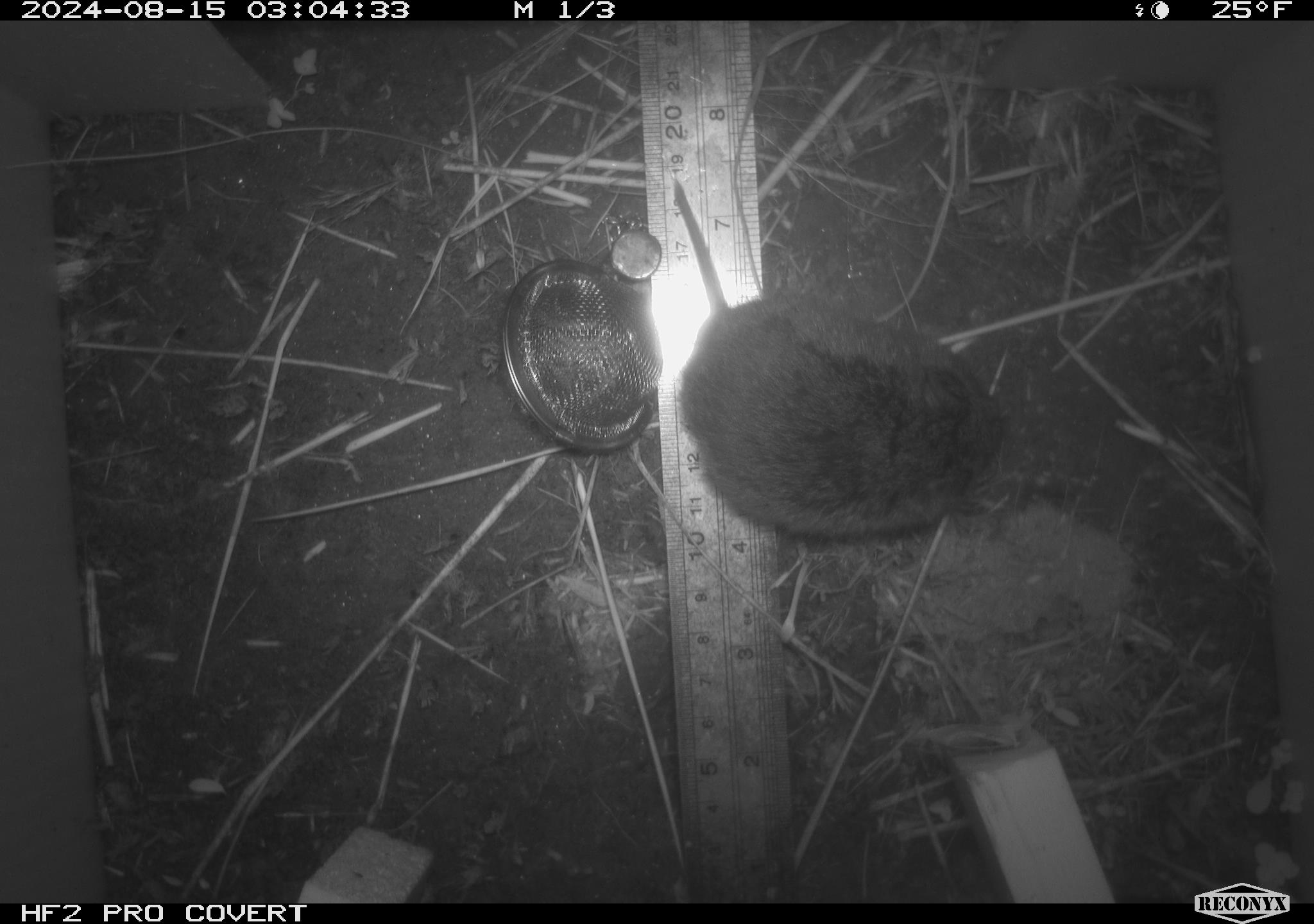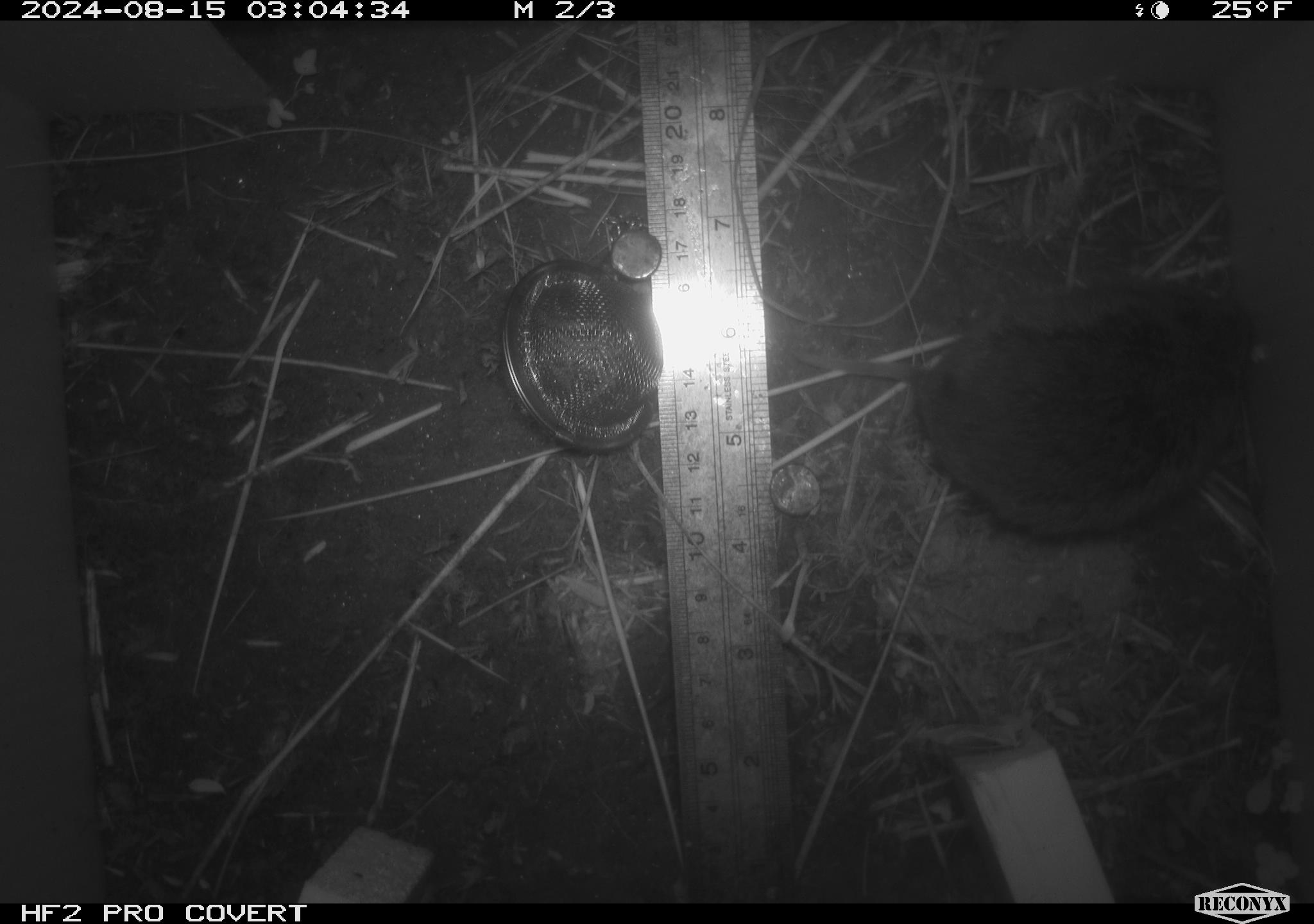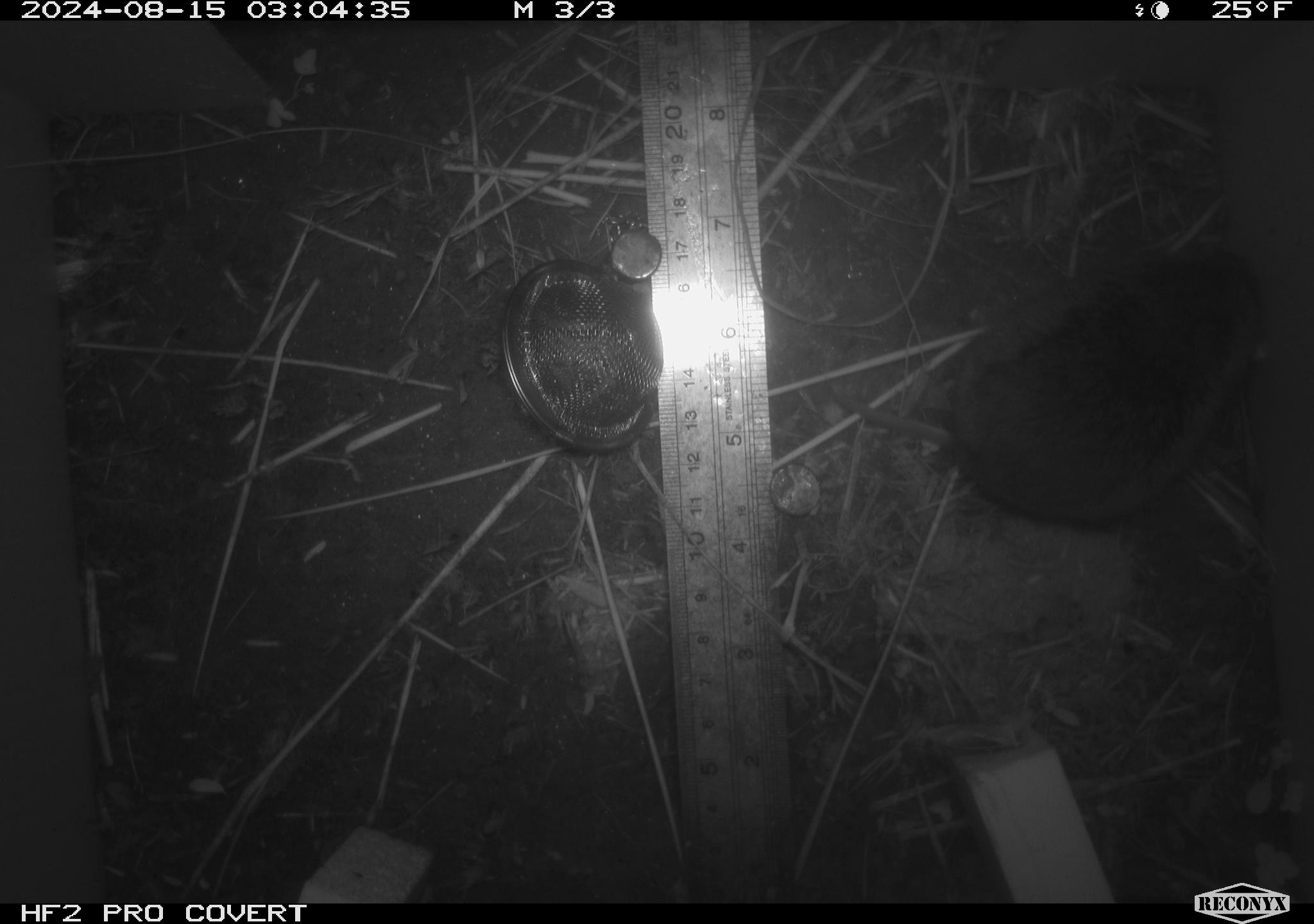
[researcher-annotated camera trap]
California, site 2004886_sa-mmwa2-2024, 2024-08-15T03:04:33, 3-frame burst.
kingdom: Animalia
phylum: Chordata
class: Mammalia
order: Rodentia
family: Cricetidae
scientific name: Arvicolinae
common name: voles, lemmings, and muskrats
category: arvicolinae subfamily